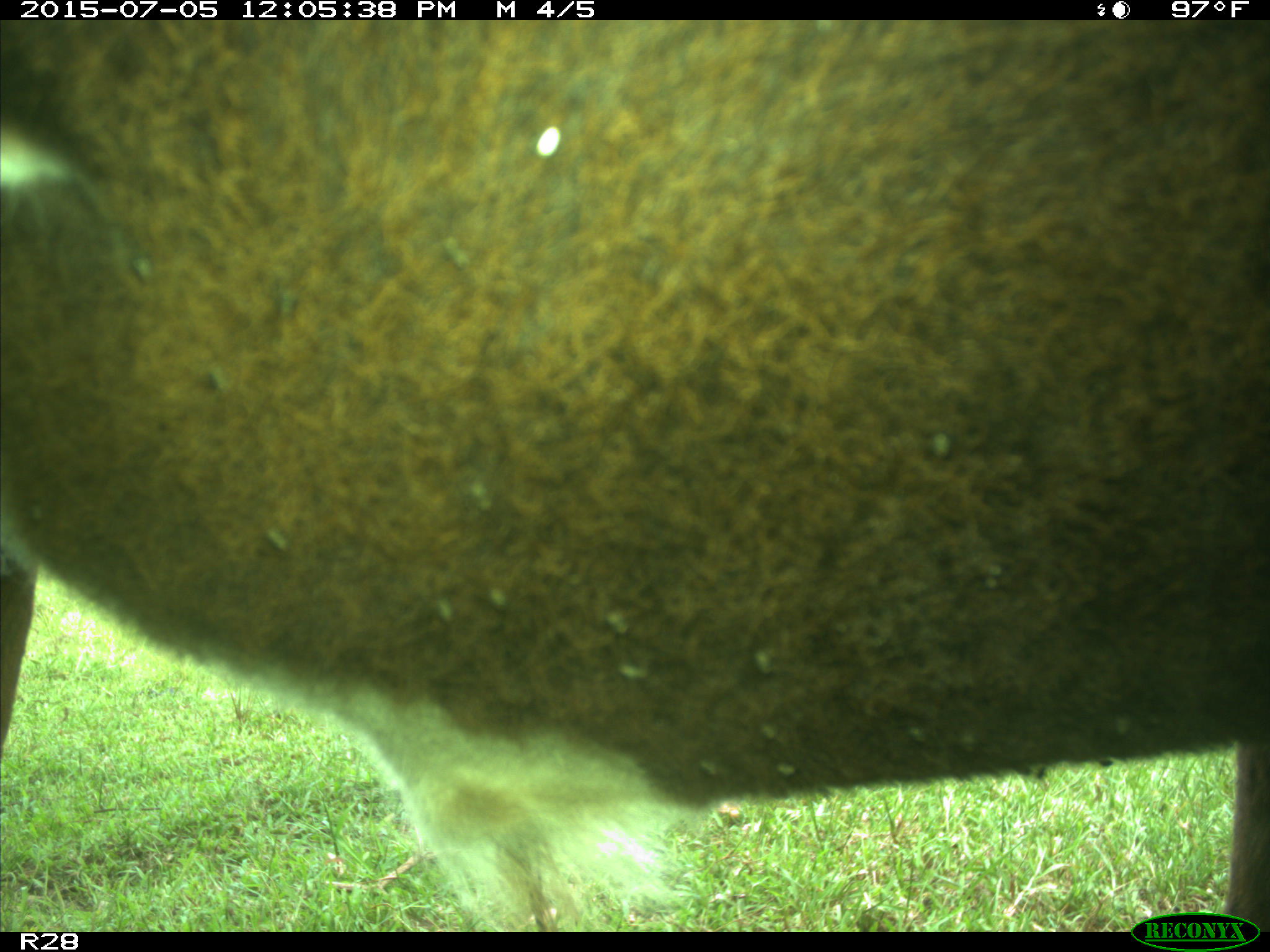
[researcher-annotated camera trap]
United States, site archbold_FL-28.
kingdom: Animalia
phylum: Chordata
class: Mammalia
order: Artiodactyla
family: Bovidae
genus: Bos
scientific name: Bos taurus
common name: domestic cow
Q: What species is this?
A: Bos taurus (domestic cow).